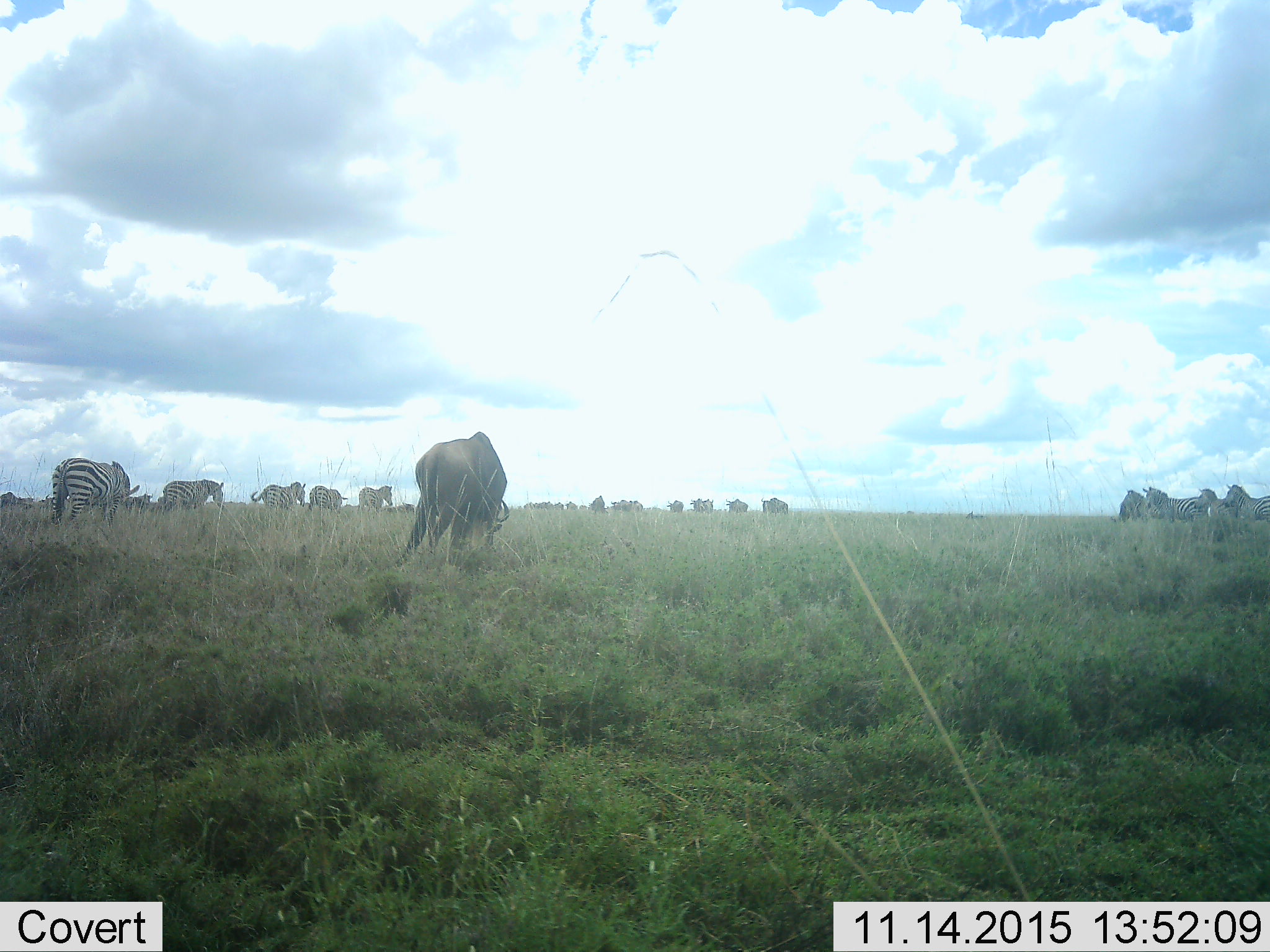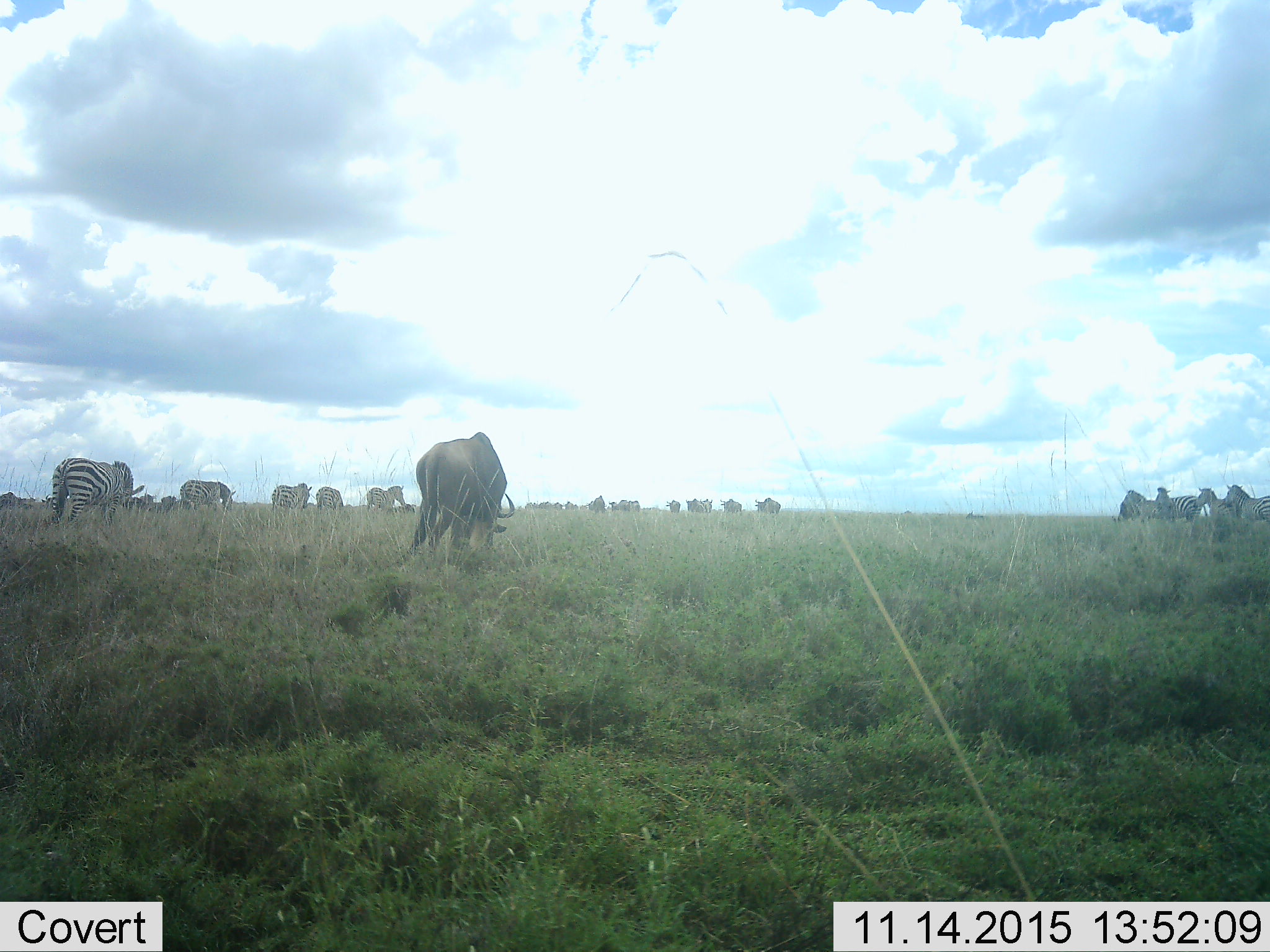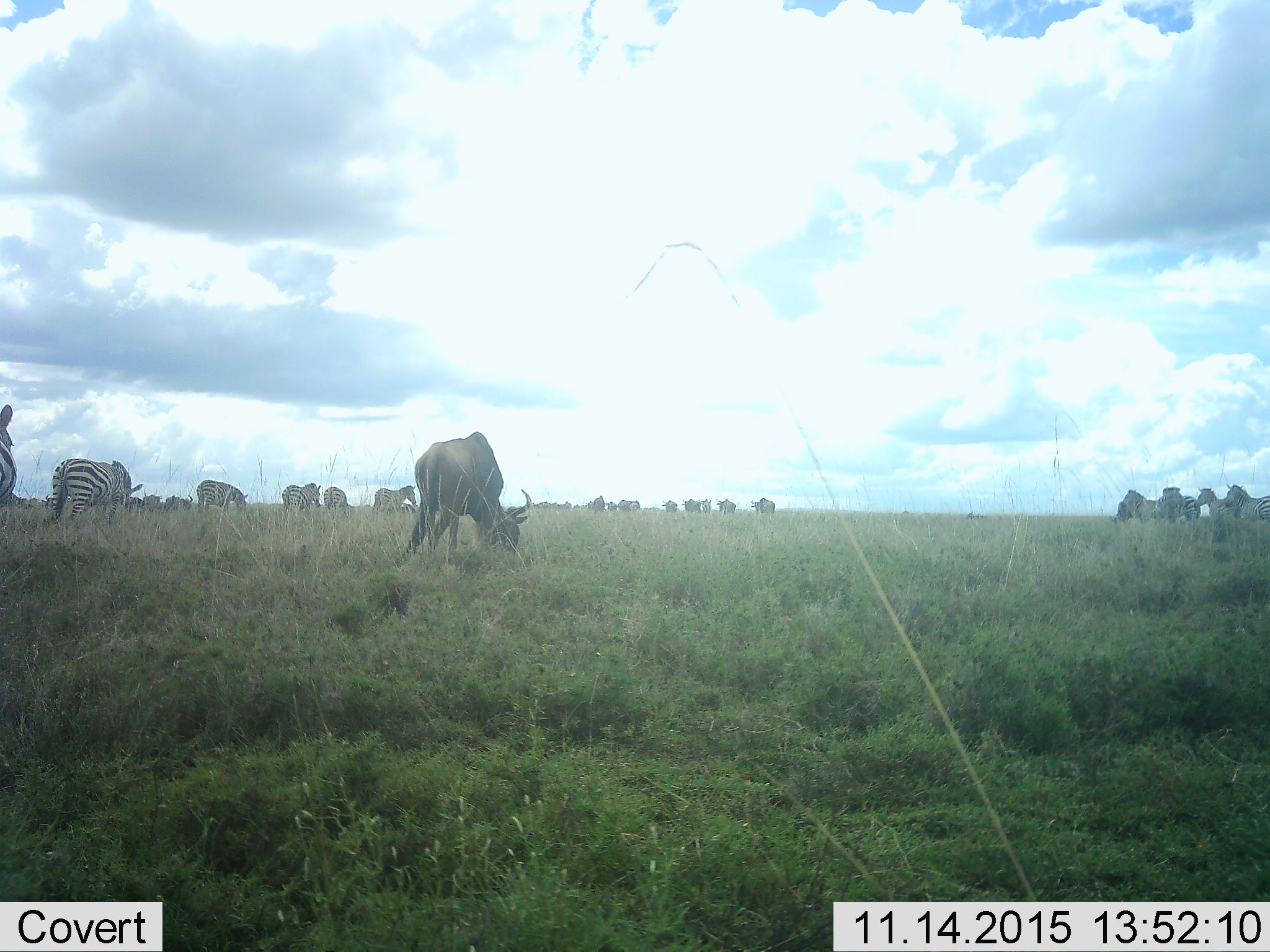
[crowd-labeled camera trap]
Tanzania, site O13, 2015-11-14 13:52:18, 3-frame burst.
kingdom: Animalia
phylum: Chordata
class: Mammalia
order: Artiodactyla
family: Bovidae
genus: Connochaetes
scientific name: Connochaetes taurinus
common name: blue wildebeest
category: wildebeest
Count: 11-50.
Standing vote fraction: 33%.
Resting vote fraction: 0%.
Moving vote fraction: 67%.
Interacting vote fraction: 0%.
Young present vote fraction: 0%.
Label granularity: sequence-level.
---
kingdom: Animalia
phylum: Chordata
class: Mammalia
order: Perissodactyla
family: Equidae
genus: Equus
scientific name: Equus quagga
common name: plains zebra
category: zebra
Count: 10.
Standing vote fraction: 44%.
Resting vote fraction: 0%.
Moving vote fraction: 67%.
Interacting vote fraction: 0%.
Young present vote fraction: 0%.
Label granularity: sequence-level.